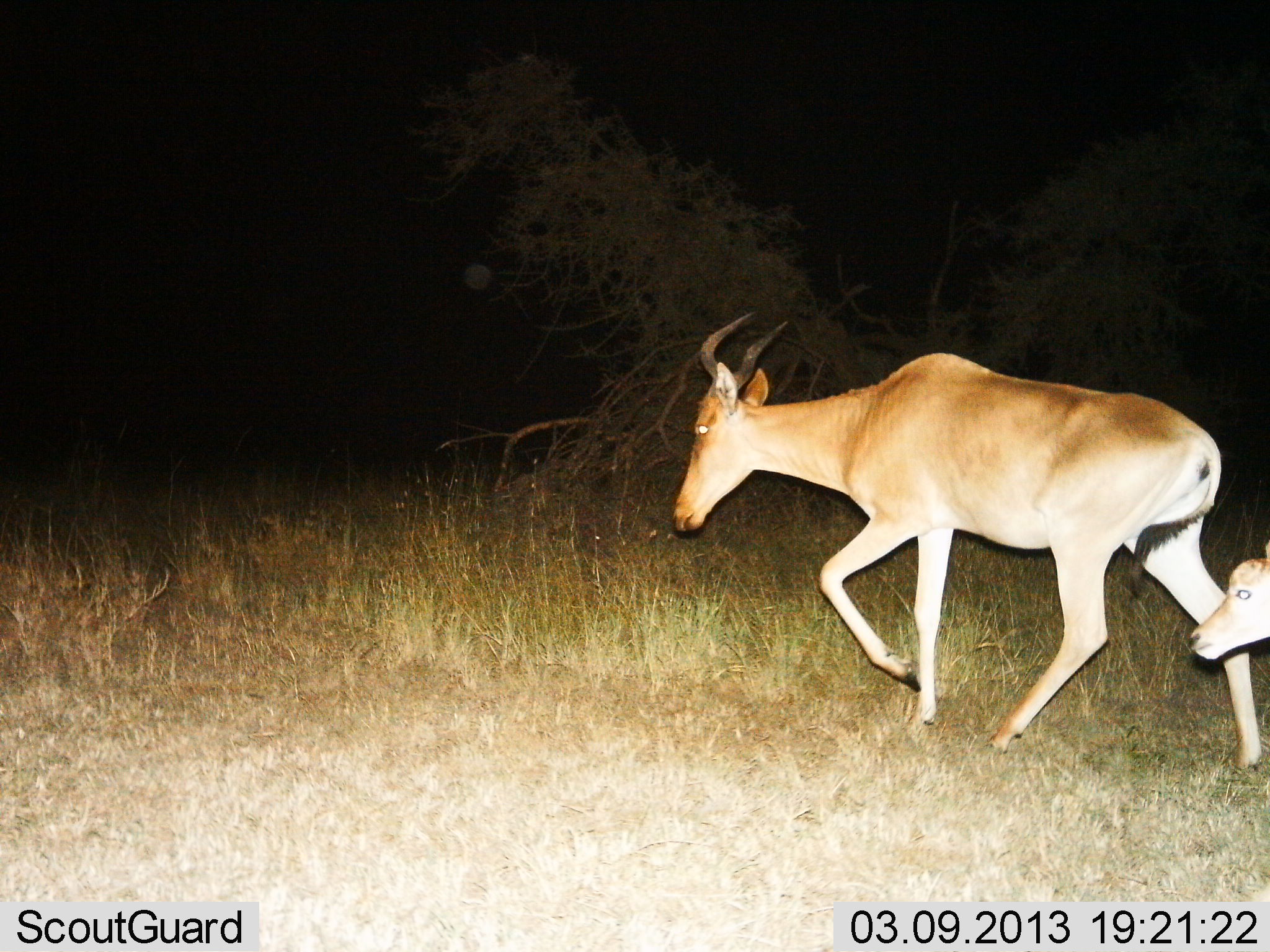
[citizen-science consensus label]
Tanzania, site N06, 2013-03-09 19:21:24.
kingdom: Animalia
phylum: Chordata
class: Mammalia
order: Artiodactyla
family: Bovidae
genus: Alcelaphus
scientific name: Alcelaphus buselaphus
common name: hartebeest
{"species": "hartebeest (Alcelaphus buselaphus)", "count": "2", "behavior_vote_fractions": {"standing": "11%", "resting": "0%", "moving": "100%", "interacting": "0%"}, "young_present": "89%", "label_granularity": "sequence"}